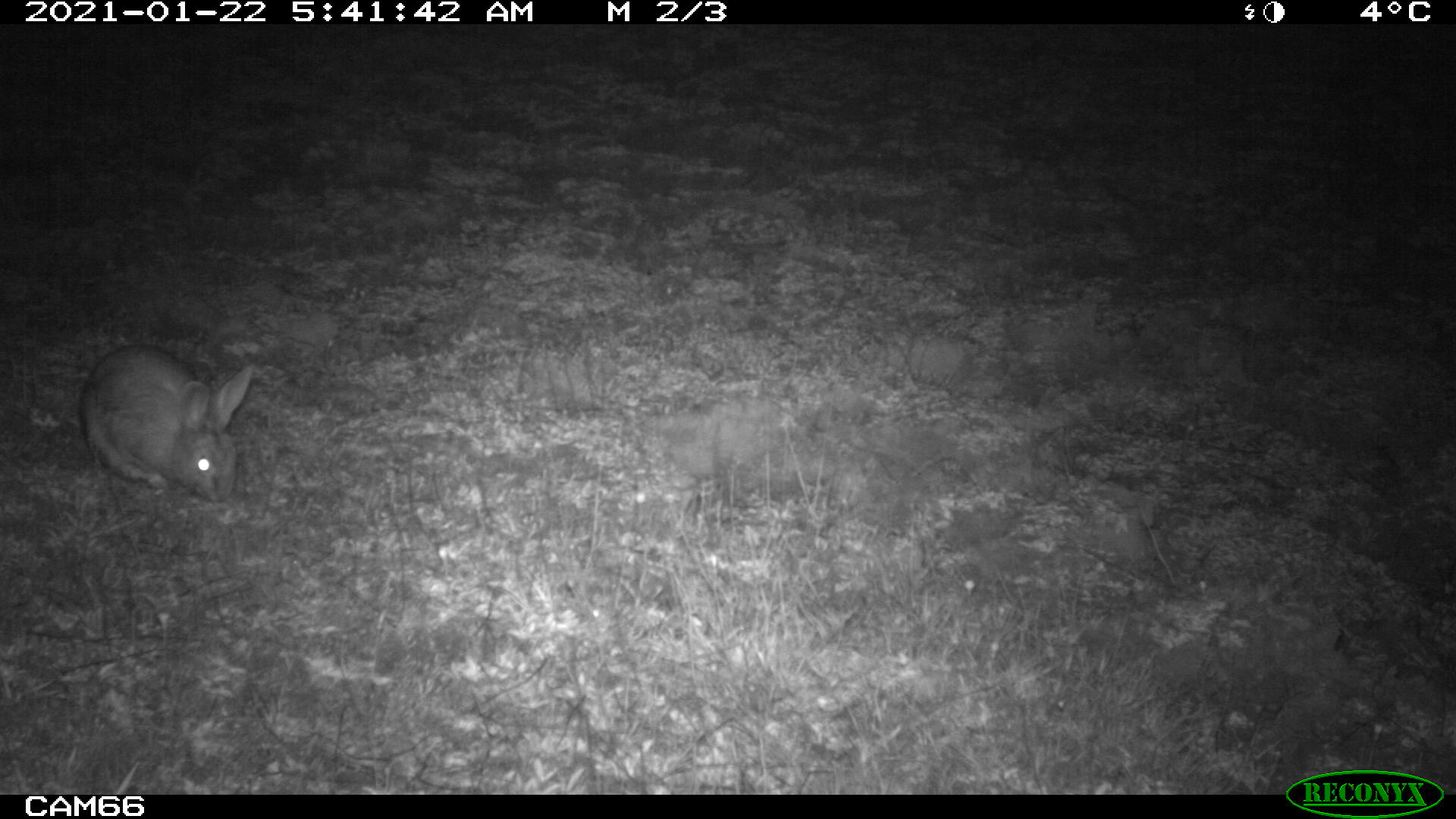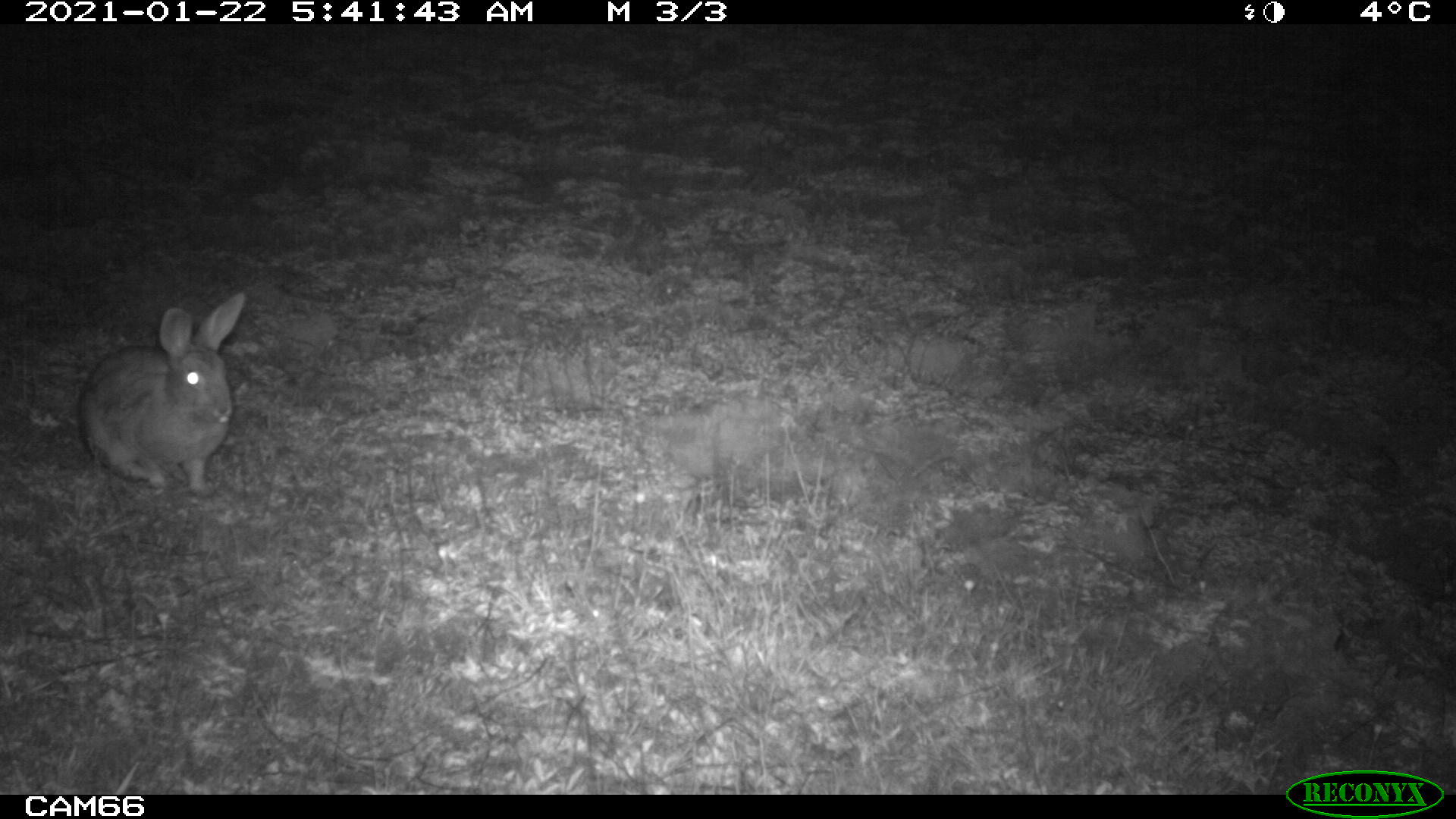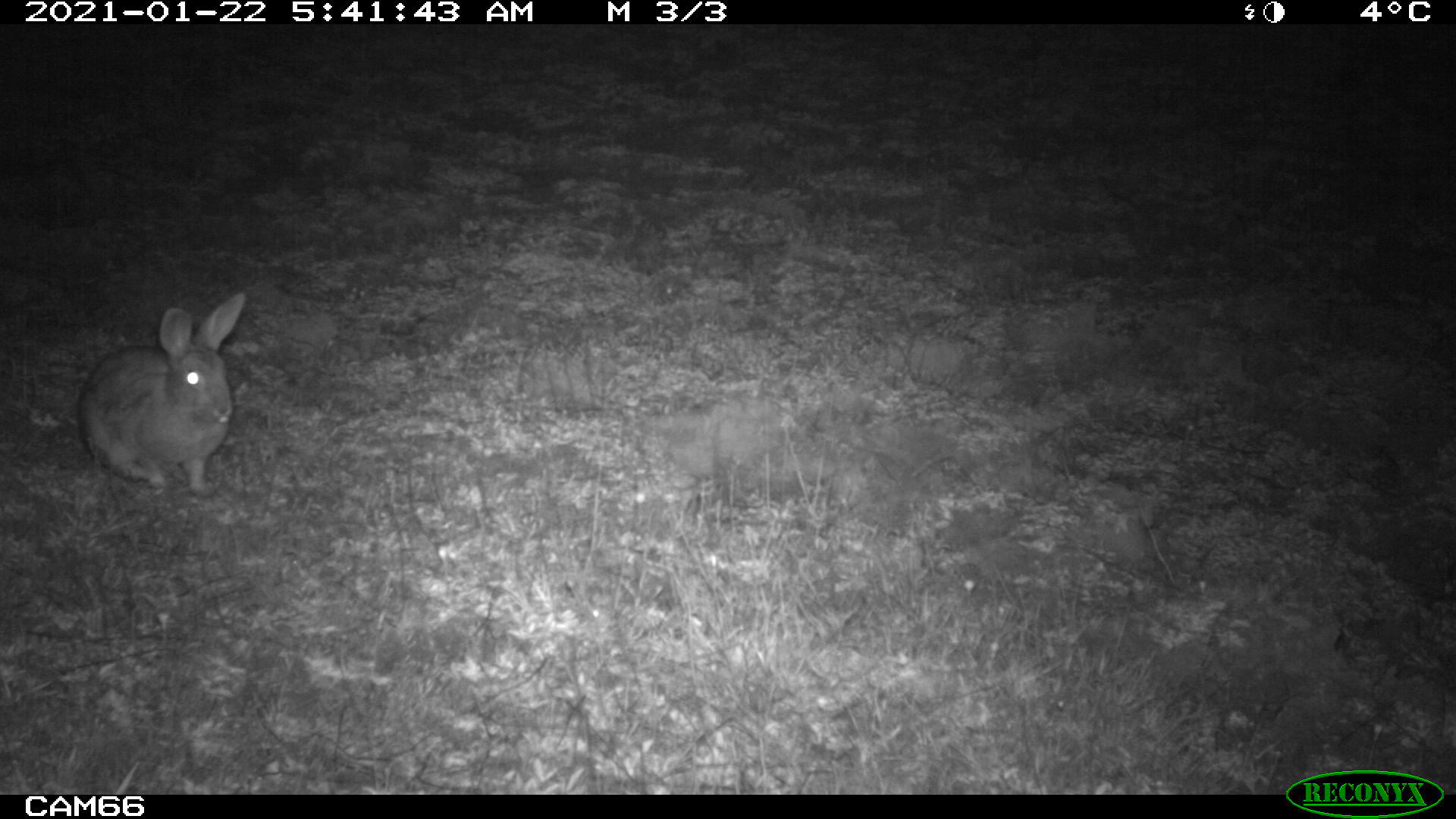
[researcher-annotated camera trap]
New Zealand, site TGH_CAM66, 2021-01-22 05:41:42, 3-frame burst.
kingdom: Animalia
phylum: Chordata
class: Mammalia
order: Lagomorpha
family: Leporidae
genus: Oryctolagus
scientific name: Oryctolagus cuniculus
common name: european rabbit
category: rabbit